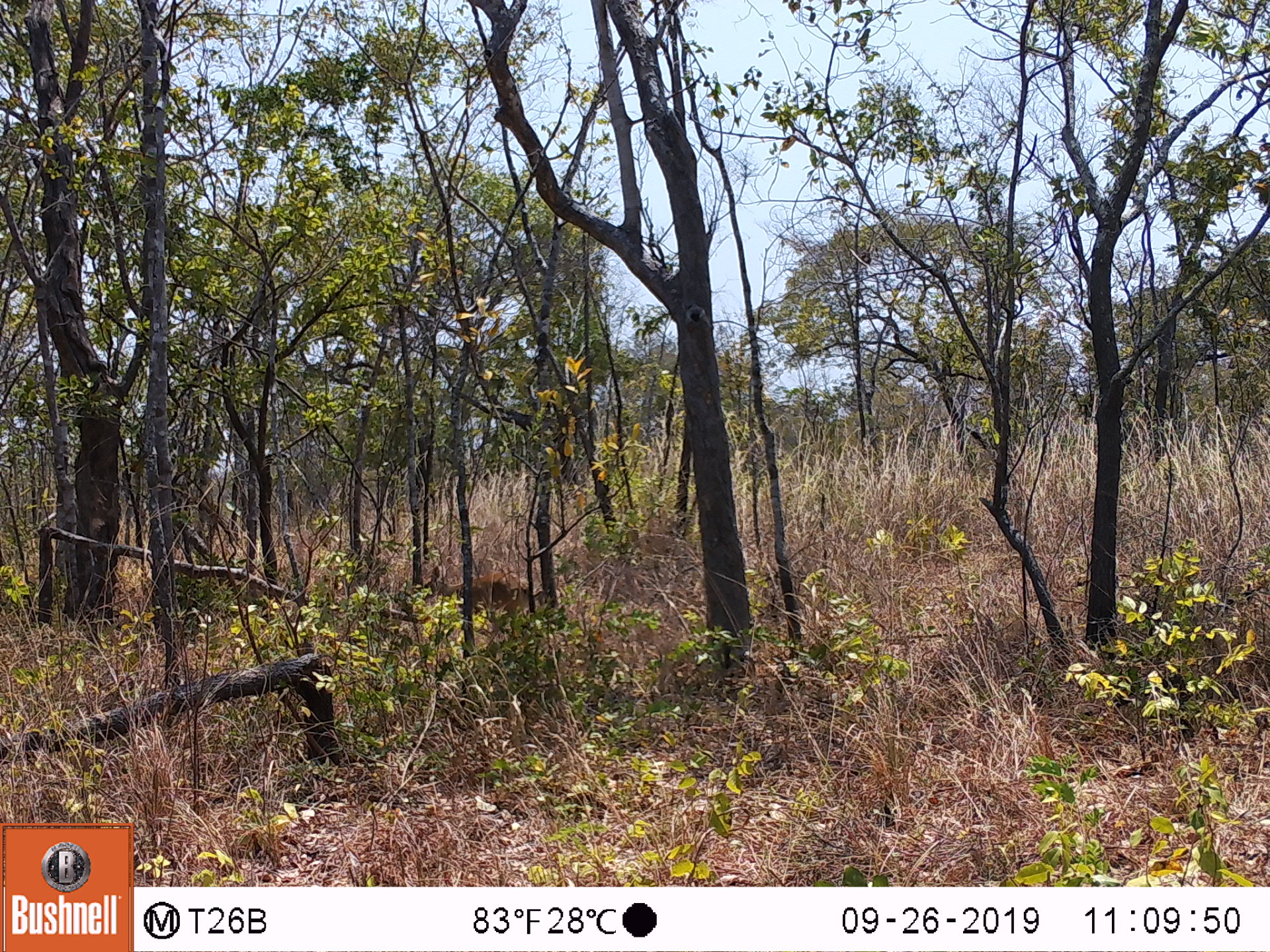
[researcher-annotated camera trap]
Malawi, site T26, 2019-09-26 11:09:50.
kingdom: Animalia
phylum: Chordata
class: Mammalia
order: Artiodactyla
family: Bovidae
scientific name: Antilopinae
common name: small antelope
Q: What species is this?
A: Small antelope (Antilopinae).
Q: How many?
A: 1.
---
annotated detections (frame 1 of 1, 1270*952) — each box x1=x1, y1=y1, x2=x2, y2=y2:
small antelope: x1=406, y1=547, x2=567, y2=681